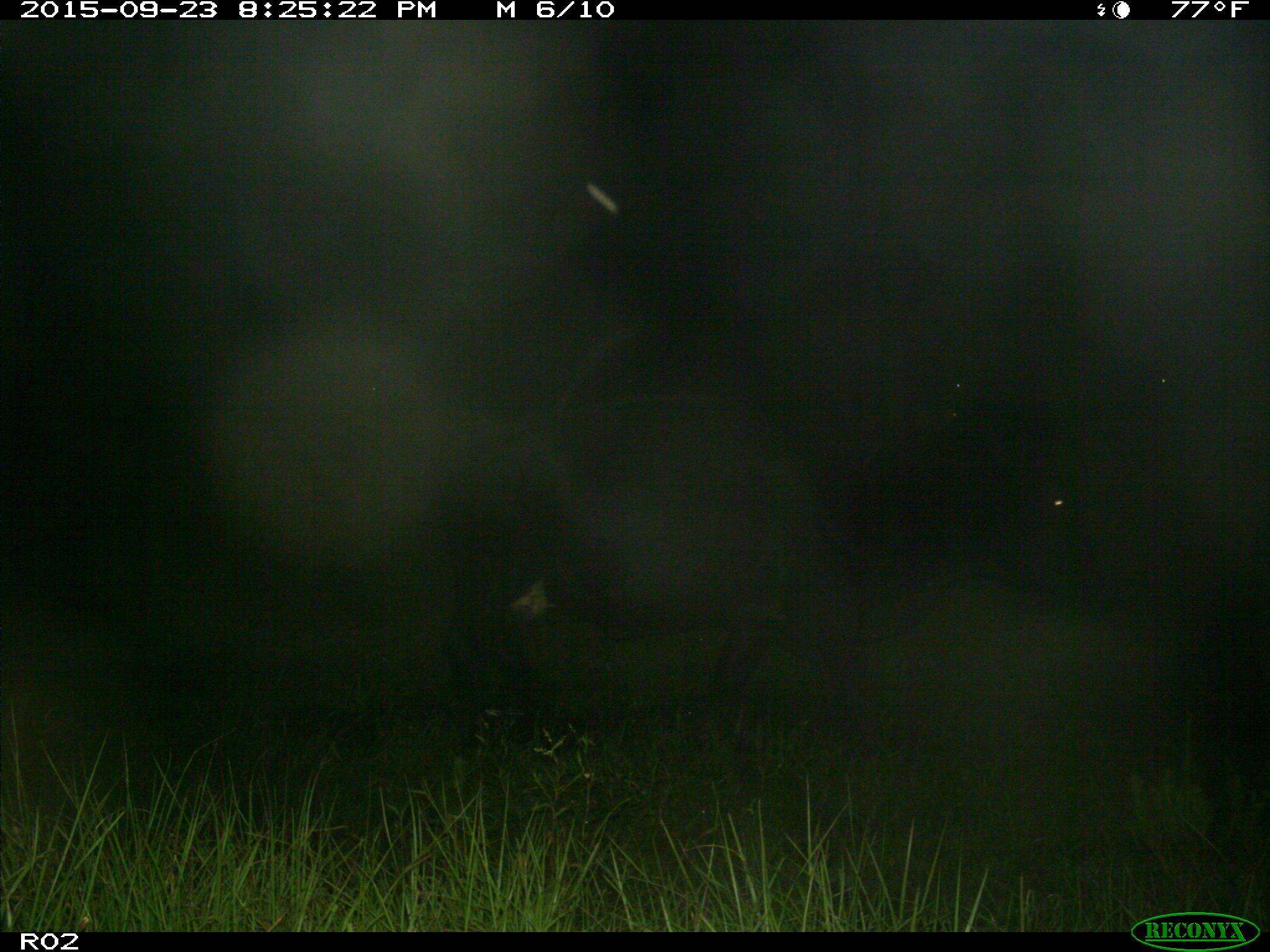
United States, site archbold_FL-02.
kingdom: Animalia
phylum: Chordata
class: Mammalia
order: Artiodactyla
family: Bovidae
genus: Bos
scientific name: Bos taurus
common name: domestic cow